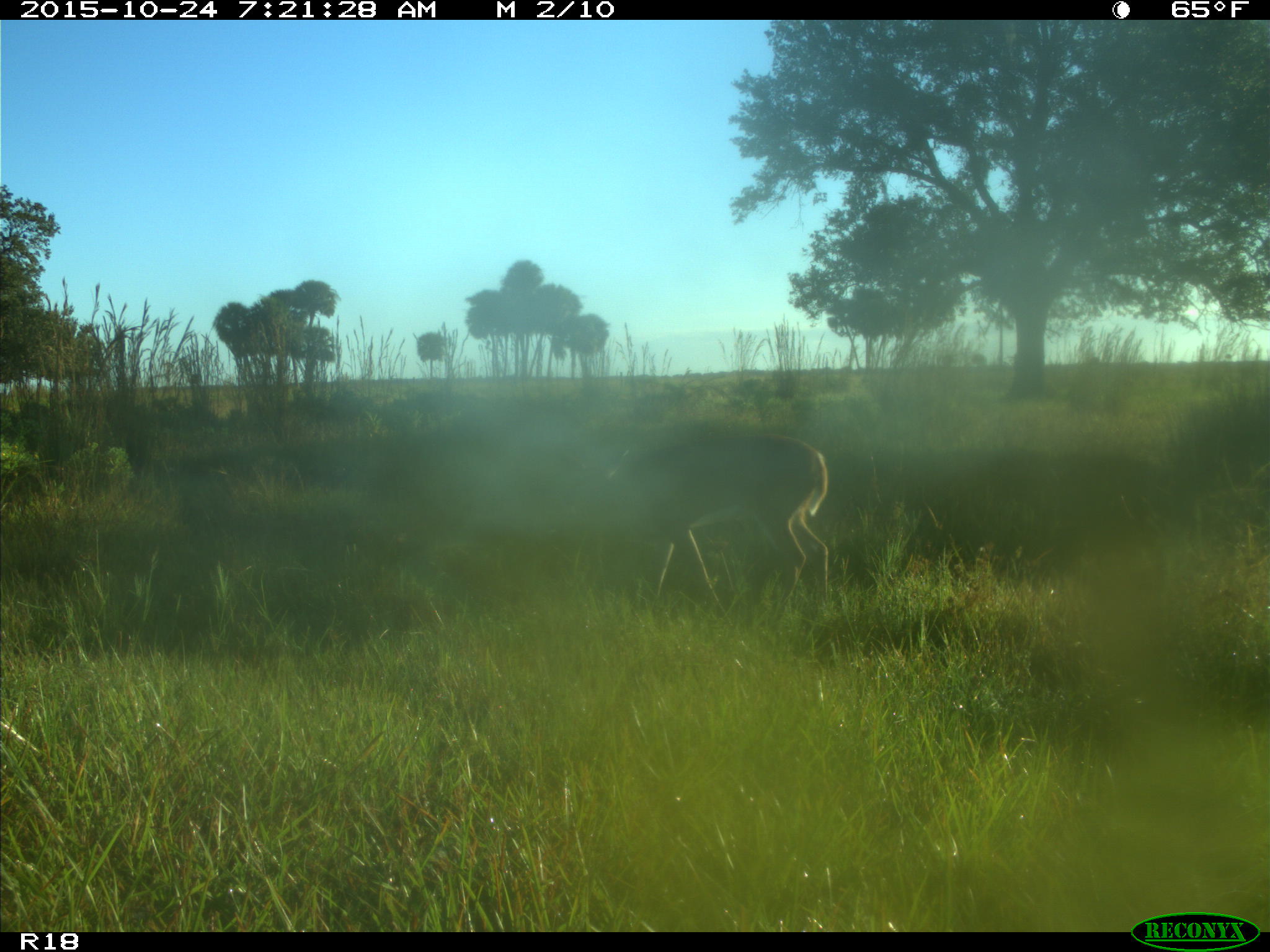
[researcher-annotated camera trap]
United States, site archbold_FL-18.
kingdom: Animalia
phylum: Chordata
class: Mammalia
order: Artiodactyla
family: Cervidae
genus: Odocoileus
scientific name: Odocoileus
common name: deer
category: unidentified deer